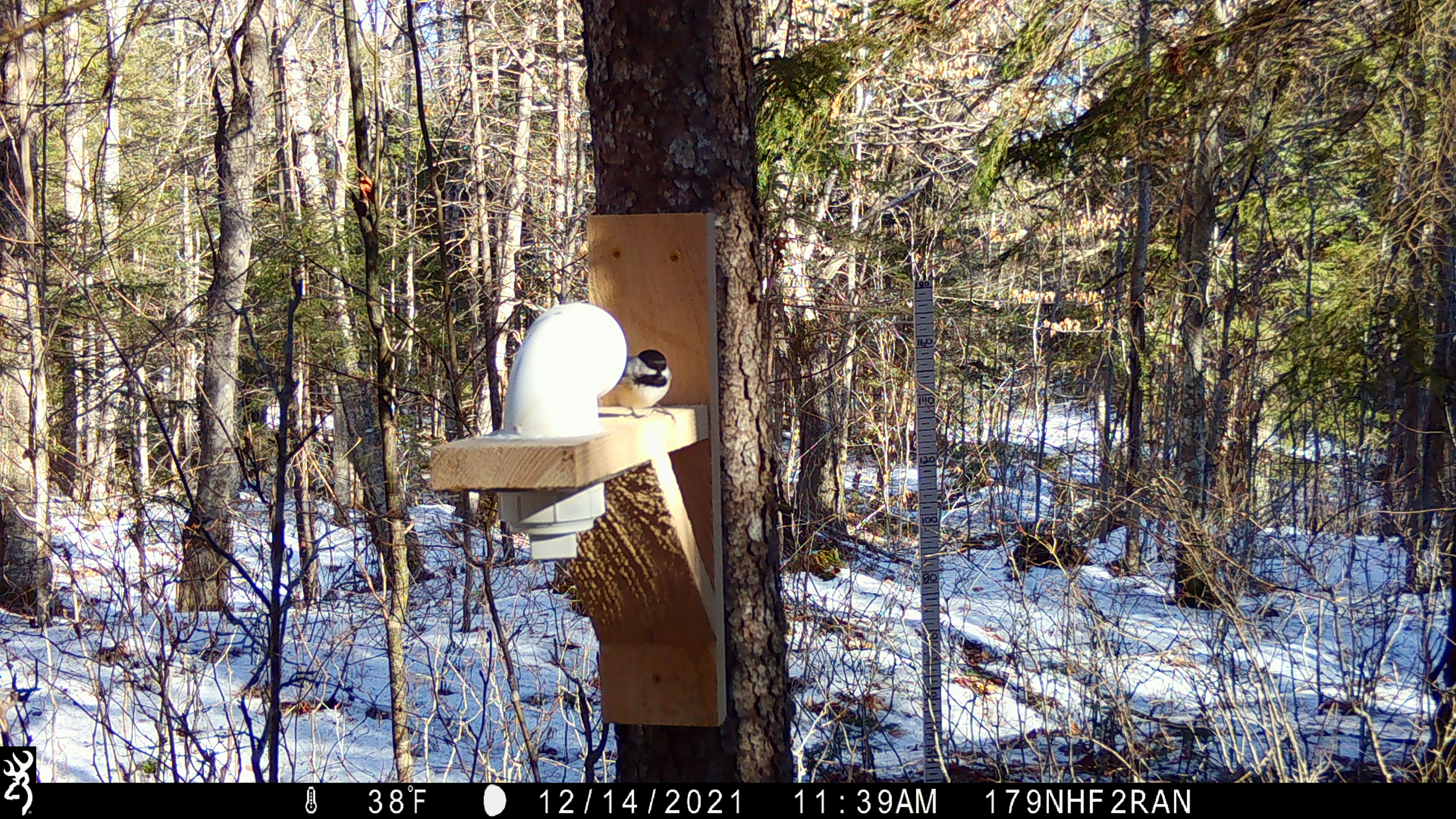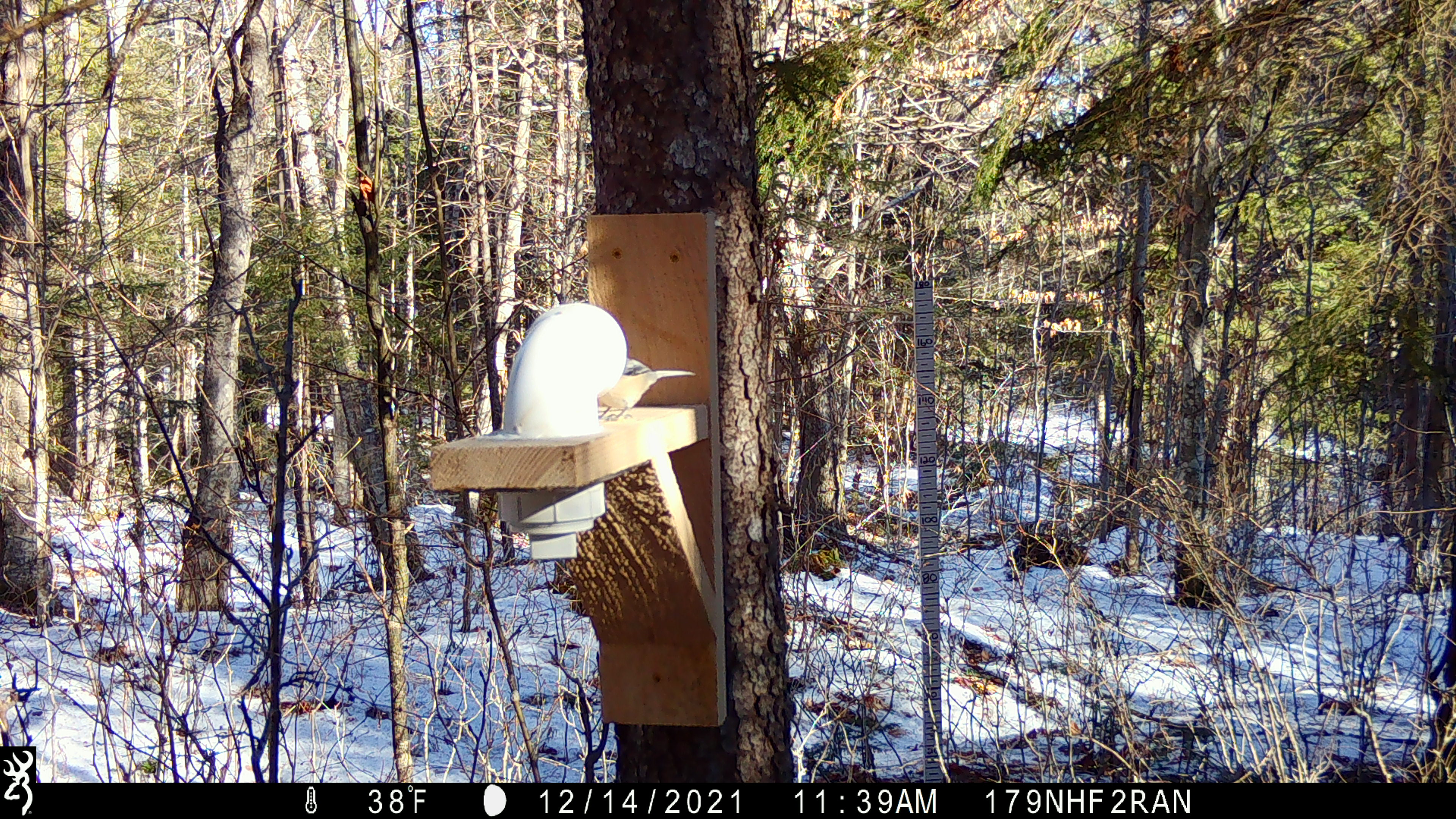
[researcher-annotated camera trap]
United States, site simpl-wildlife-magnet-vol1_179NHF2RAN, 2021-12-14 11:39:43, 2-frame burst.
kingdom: Animalia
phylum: Chordata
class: Aves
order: Passeriformes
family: Paridae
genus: Poecile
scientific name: Poecile atricapillus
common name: black-capped chickadee